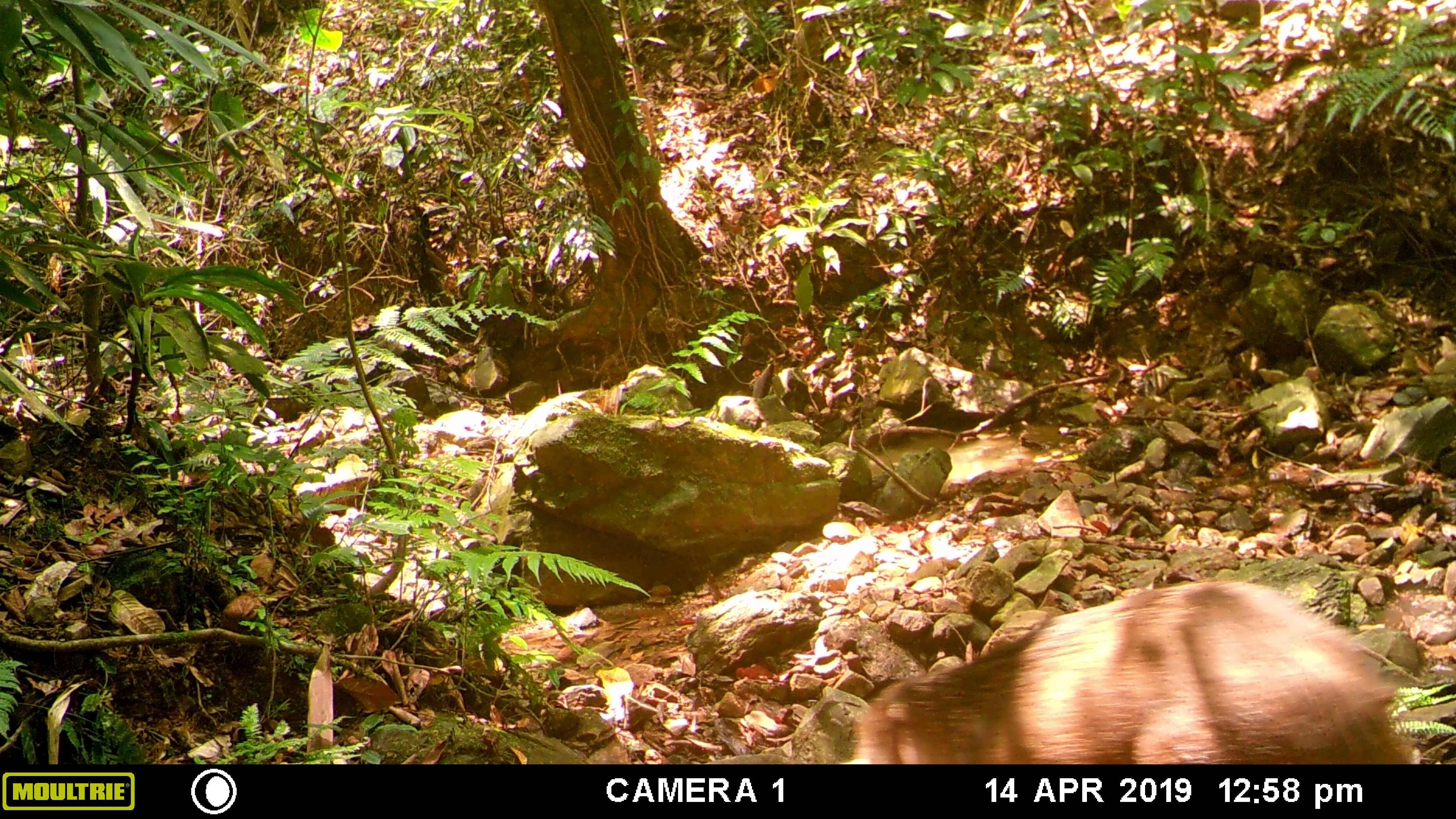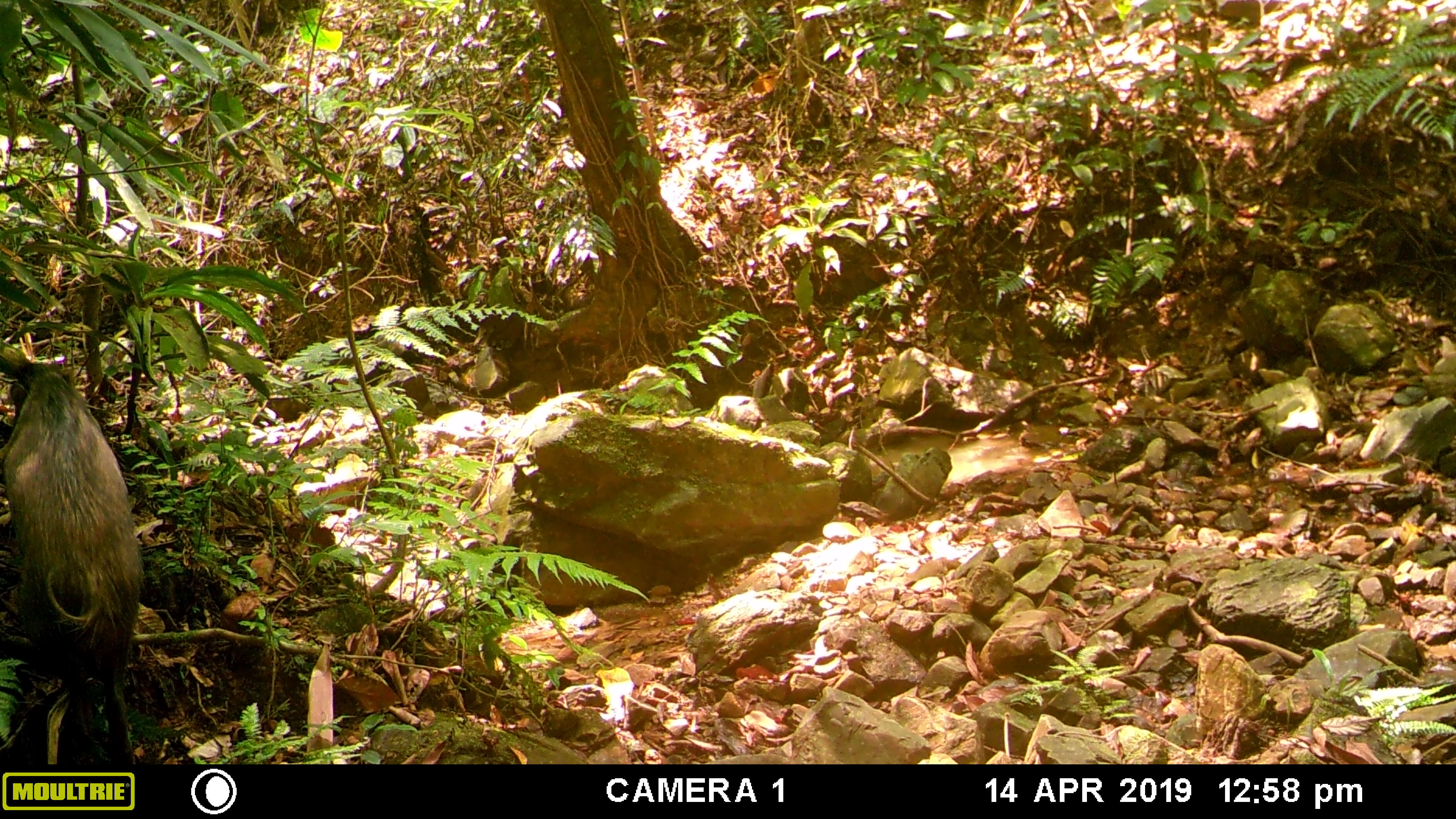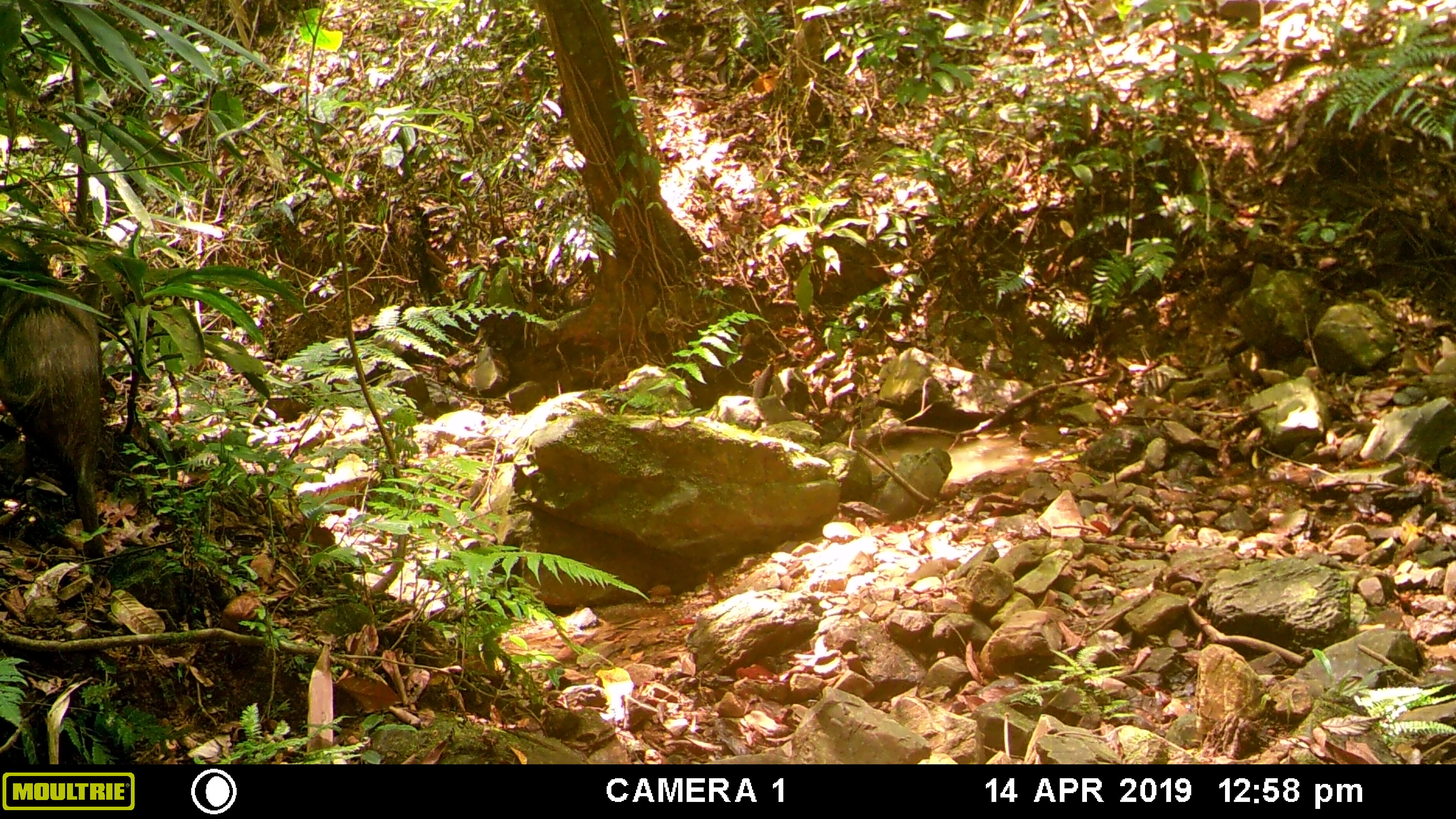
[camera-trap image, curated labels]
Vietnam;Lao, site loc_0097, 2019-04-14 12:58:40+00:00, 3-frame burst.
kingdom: Animalia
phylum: Chordata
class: Mammalia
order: Artiodactyla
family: Suidae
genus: Sus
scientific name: Sus scrofa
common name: eurasian wild pig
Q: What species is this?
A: Eurasian wild pig (Sus scrofa).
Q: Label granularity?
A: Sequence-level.